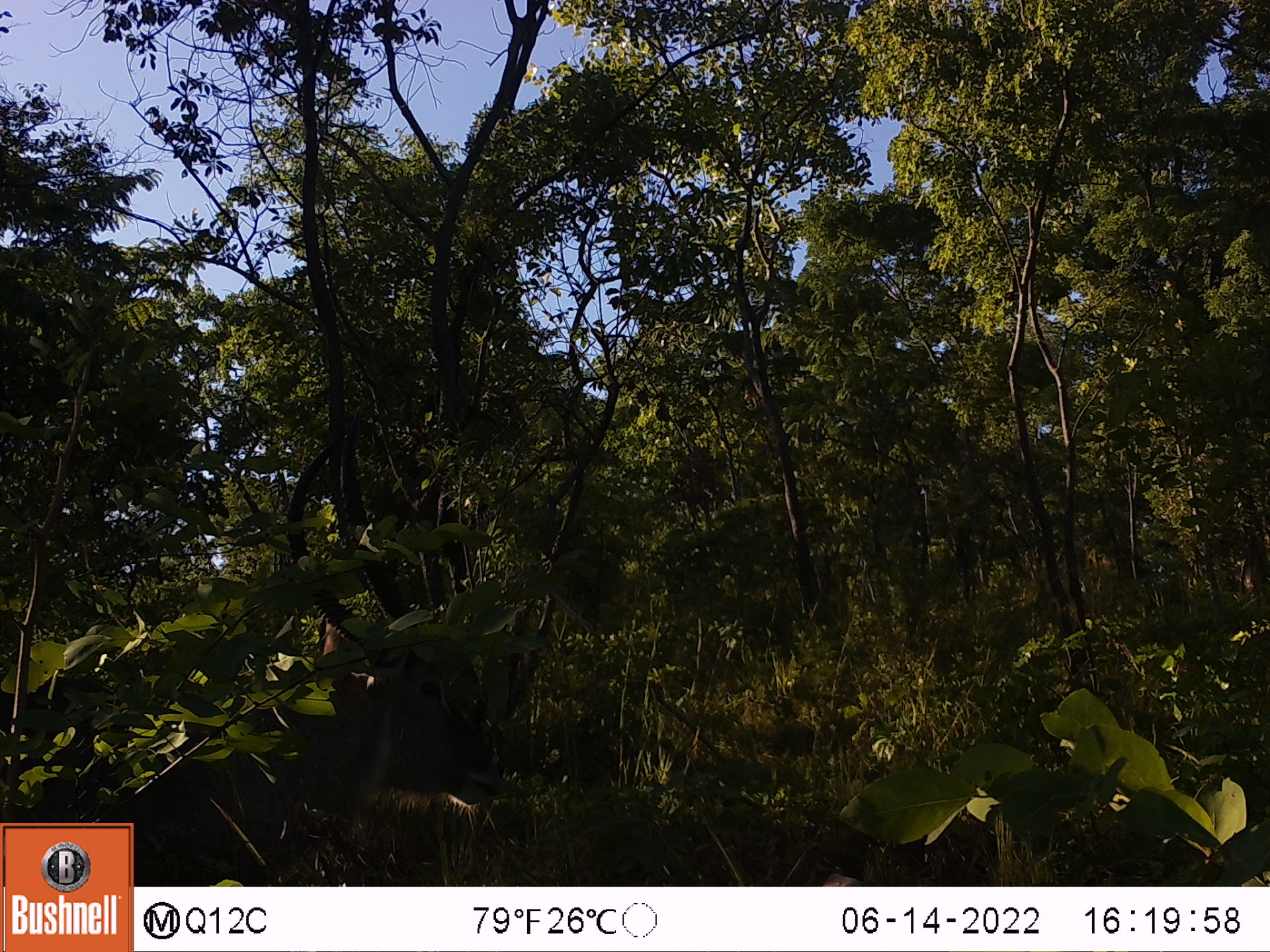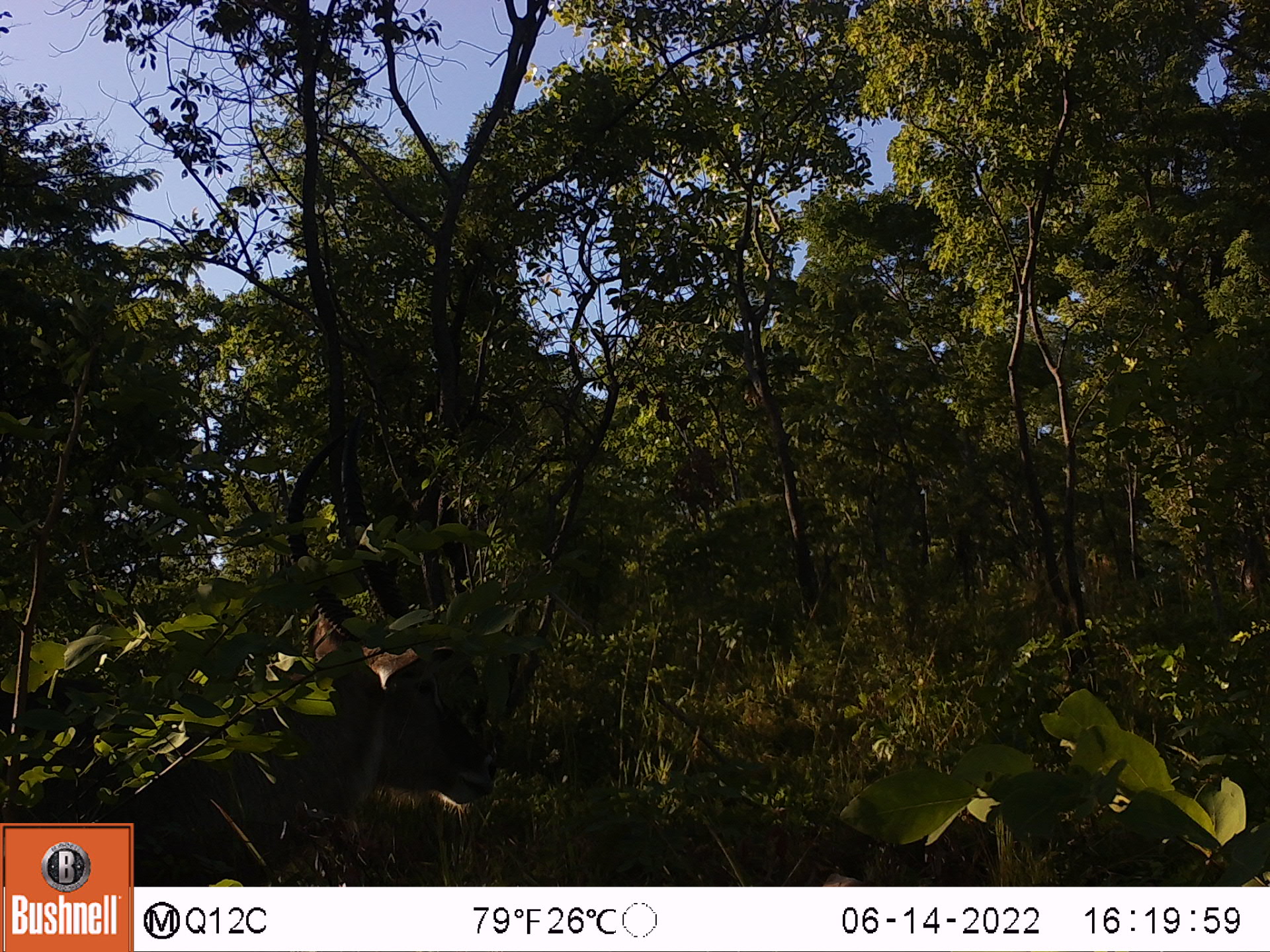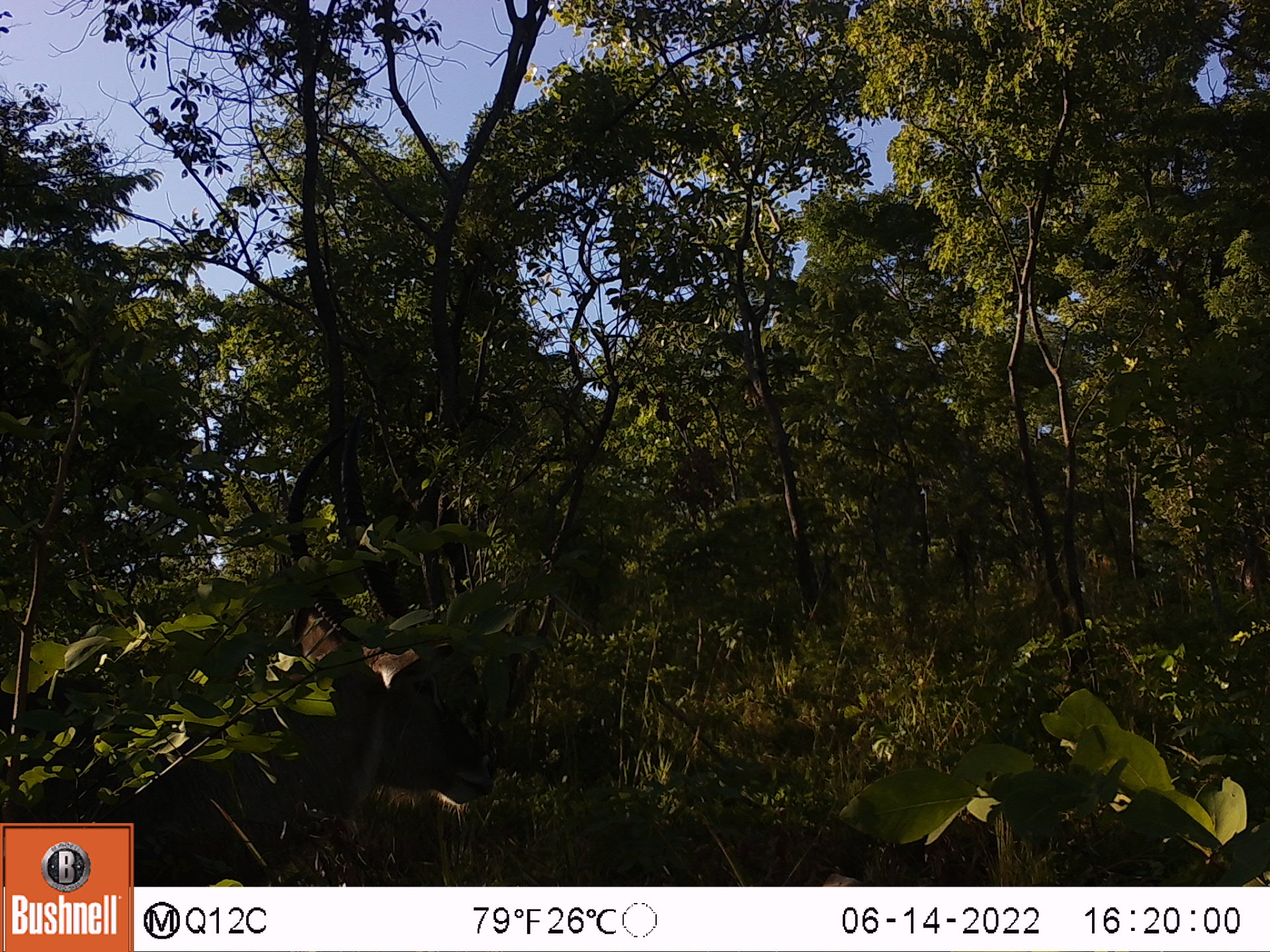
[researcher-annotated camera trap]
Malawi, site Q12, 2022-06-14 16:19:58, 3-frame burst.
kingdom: Animalia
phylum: Chordata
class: Mammalia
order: Artiodactyla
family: Bovidae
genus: Kobus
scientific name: Kobus ellipsiprymnus ellipsiprymnus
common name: common waterbuck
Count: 1.